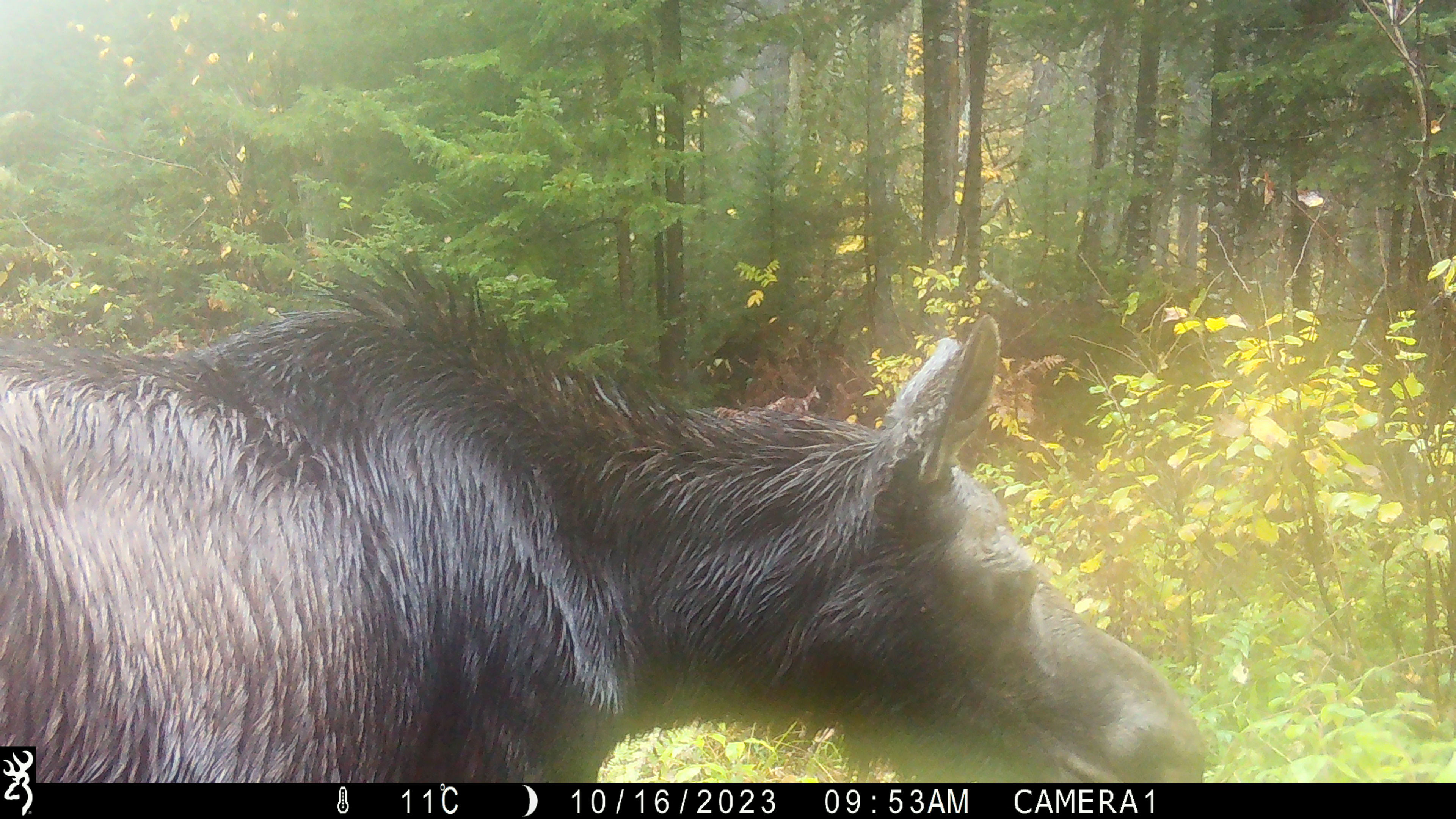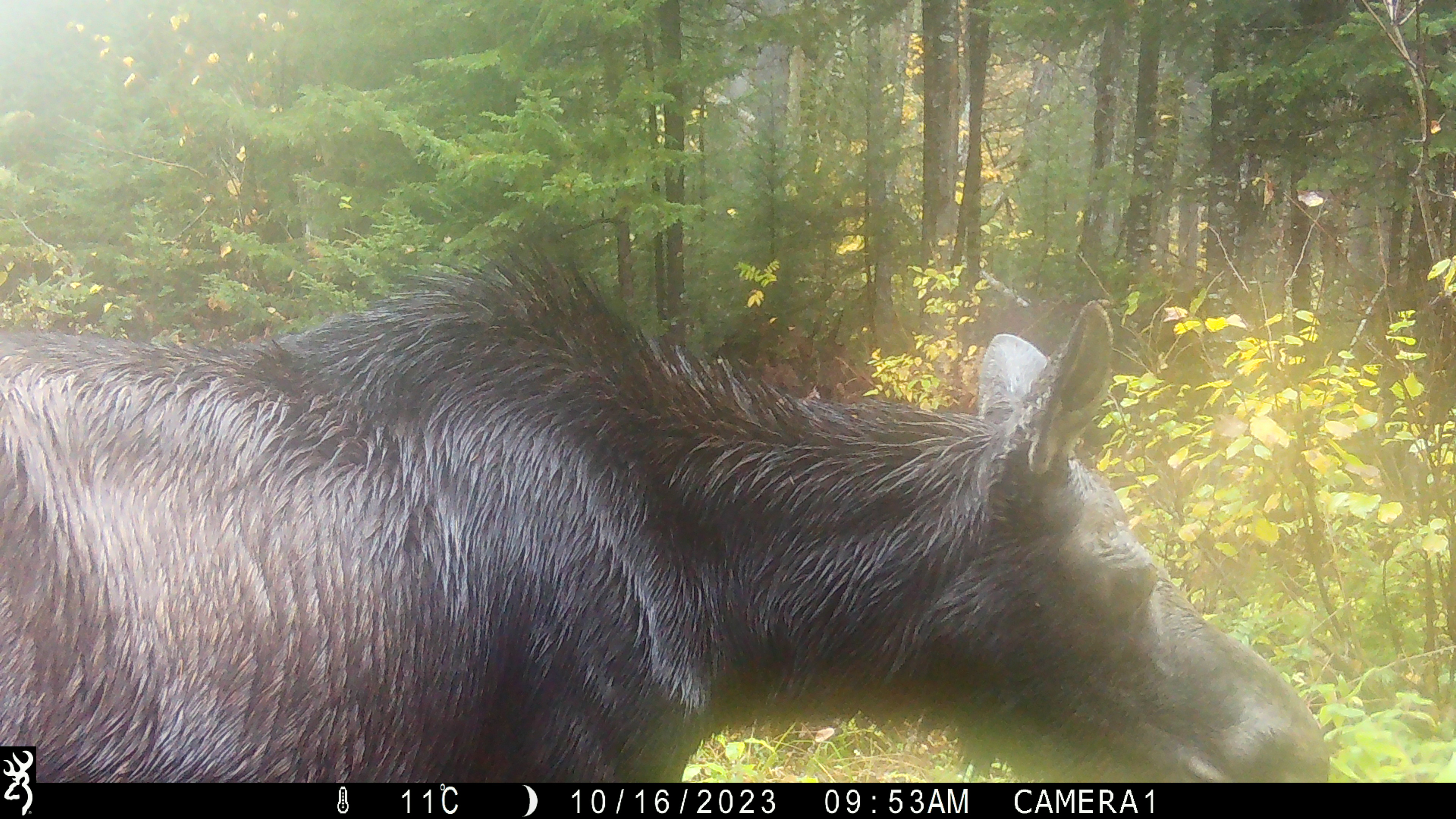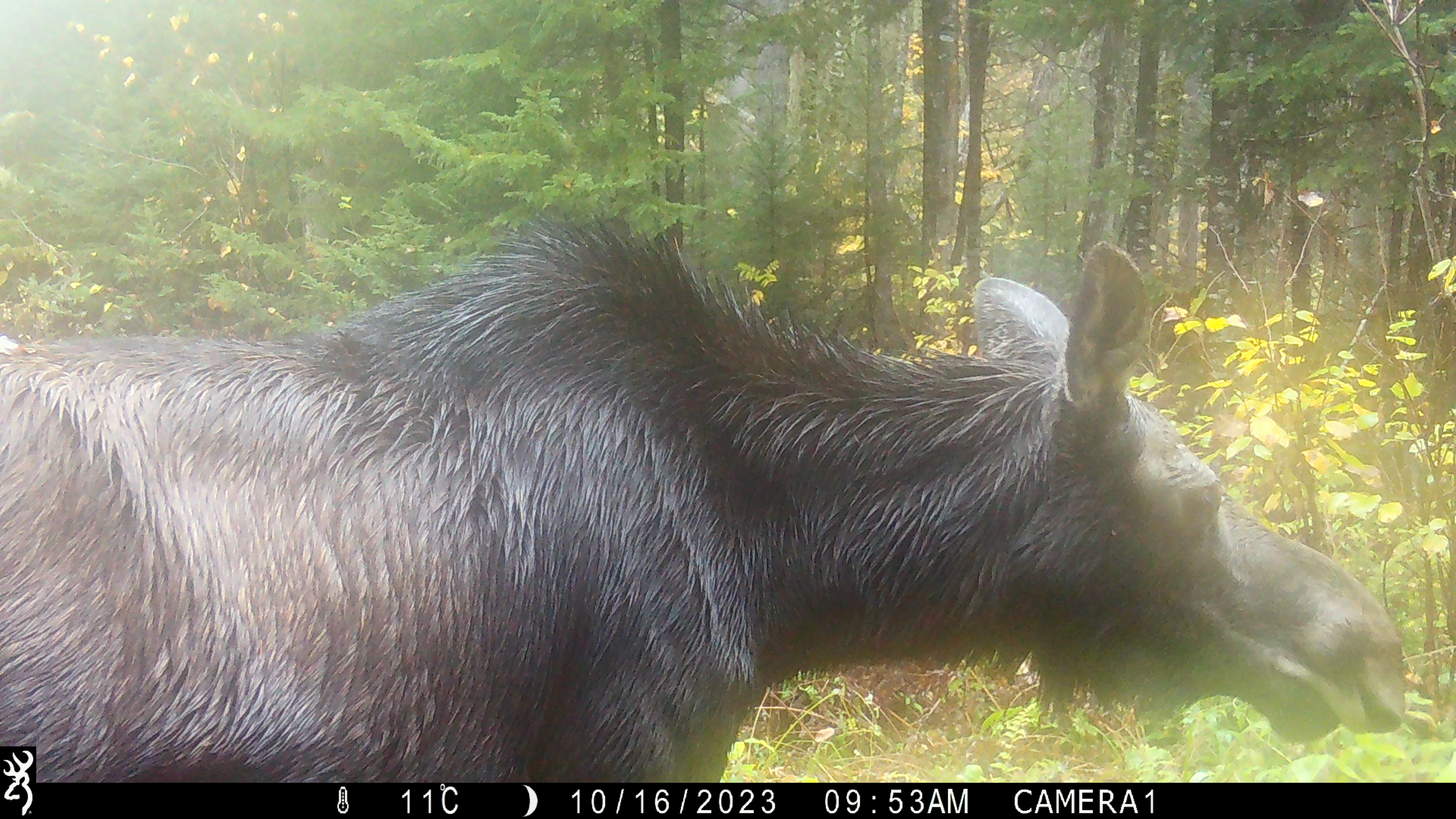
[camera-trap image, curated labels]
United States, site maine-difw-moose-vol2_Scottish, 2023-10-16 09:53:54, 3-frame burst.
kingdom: Animalia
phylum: Chordata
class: Mammalia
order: Artiodactyla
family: Cervidae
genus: Alces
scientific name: Alces alces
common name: moose